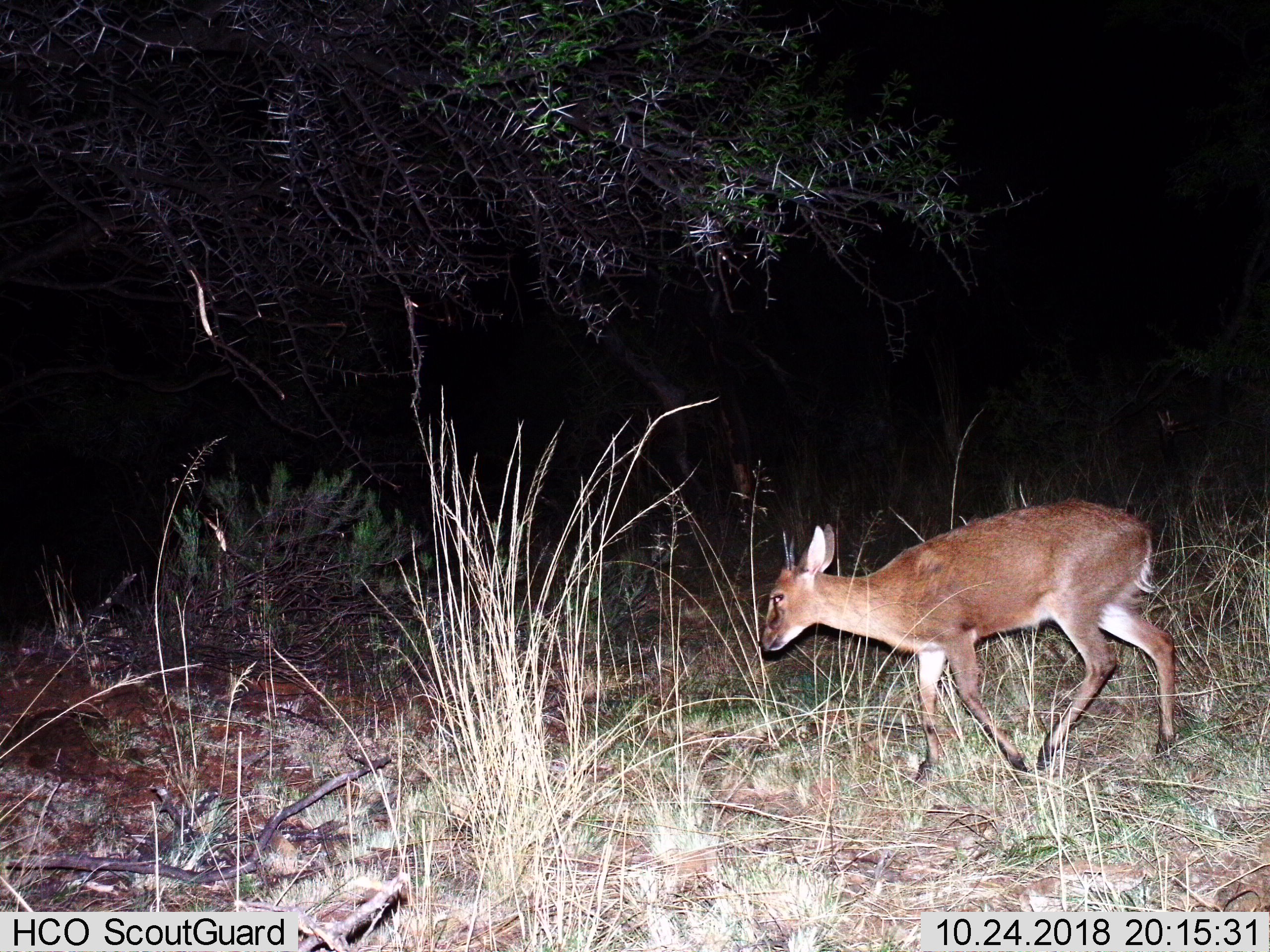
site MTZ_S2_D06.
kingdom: Animalia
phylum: Chordata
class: Mammalia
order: Artiodactyla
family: Bovidae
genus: Sylvicapra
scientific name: Sylvicapra grimmia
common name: common duiker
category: duikercommongrey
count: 1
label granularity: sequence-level